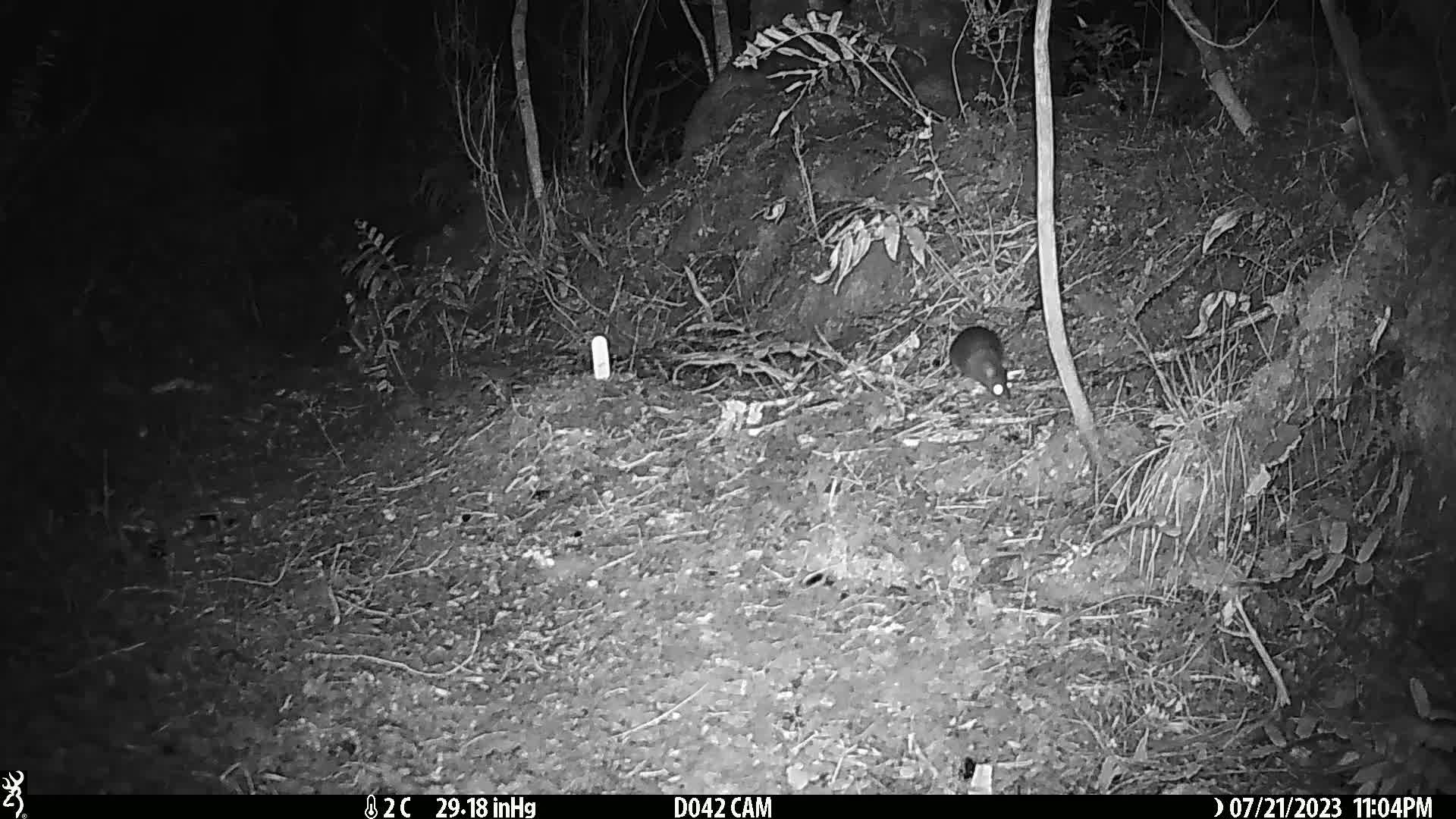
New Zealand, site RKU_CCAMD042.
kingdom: Animalia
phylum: Chordata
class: Mammalia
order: Rodentia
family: Muridae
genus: Rattus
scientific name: Rattus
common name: rat